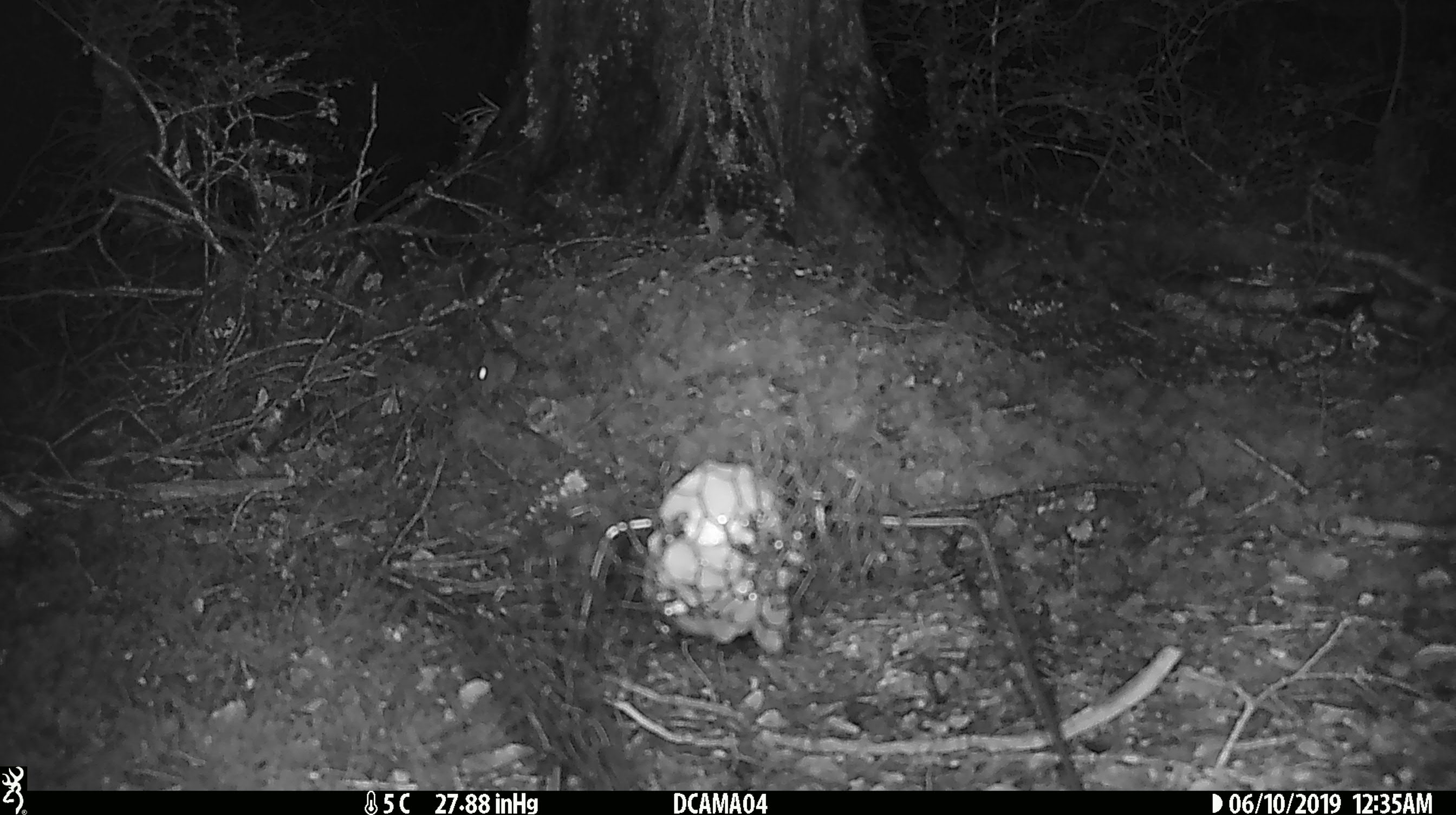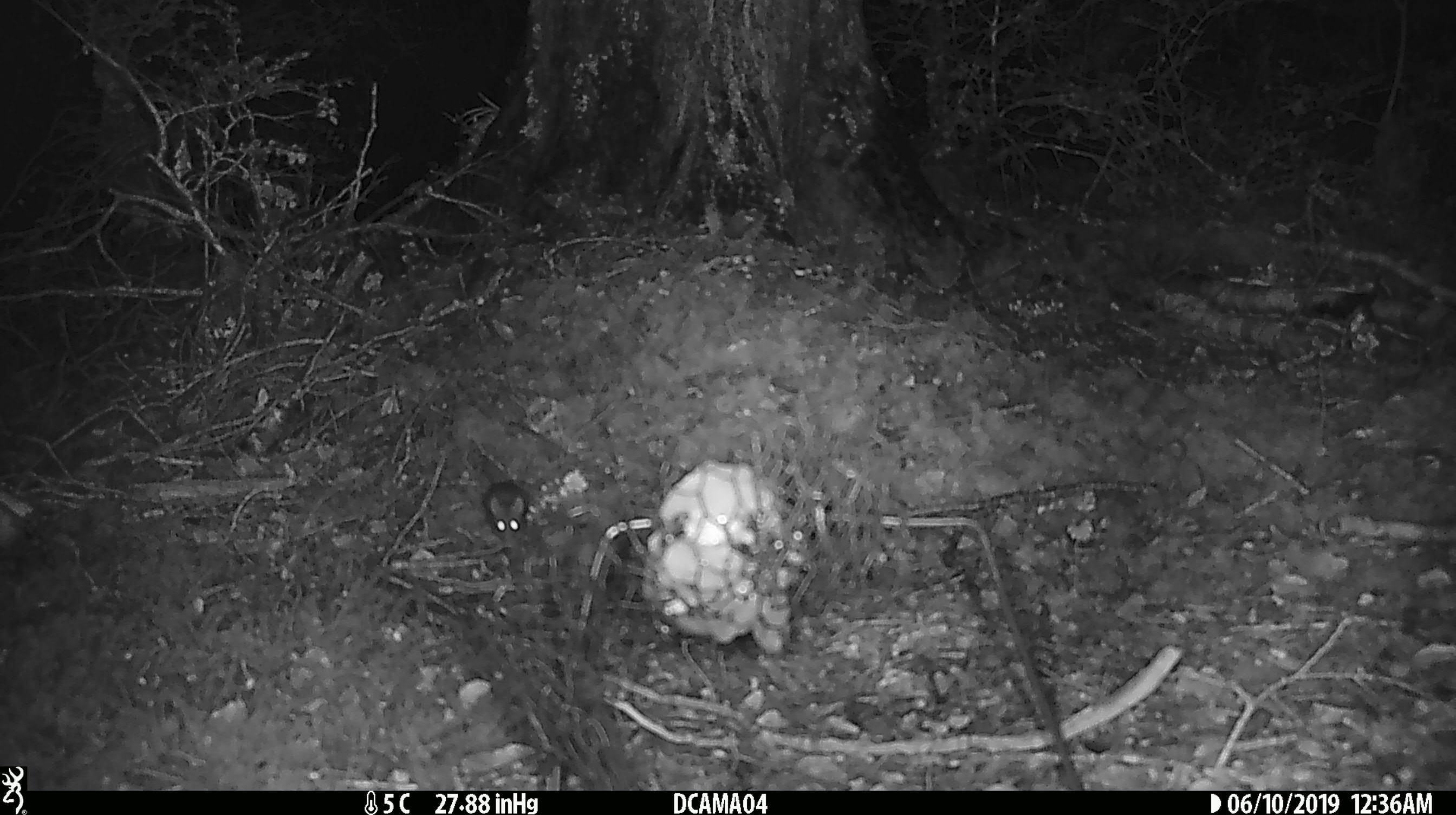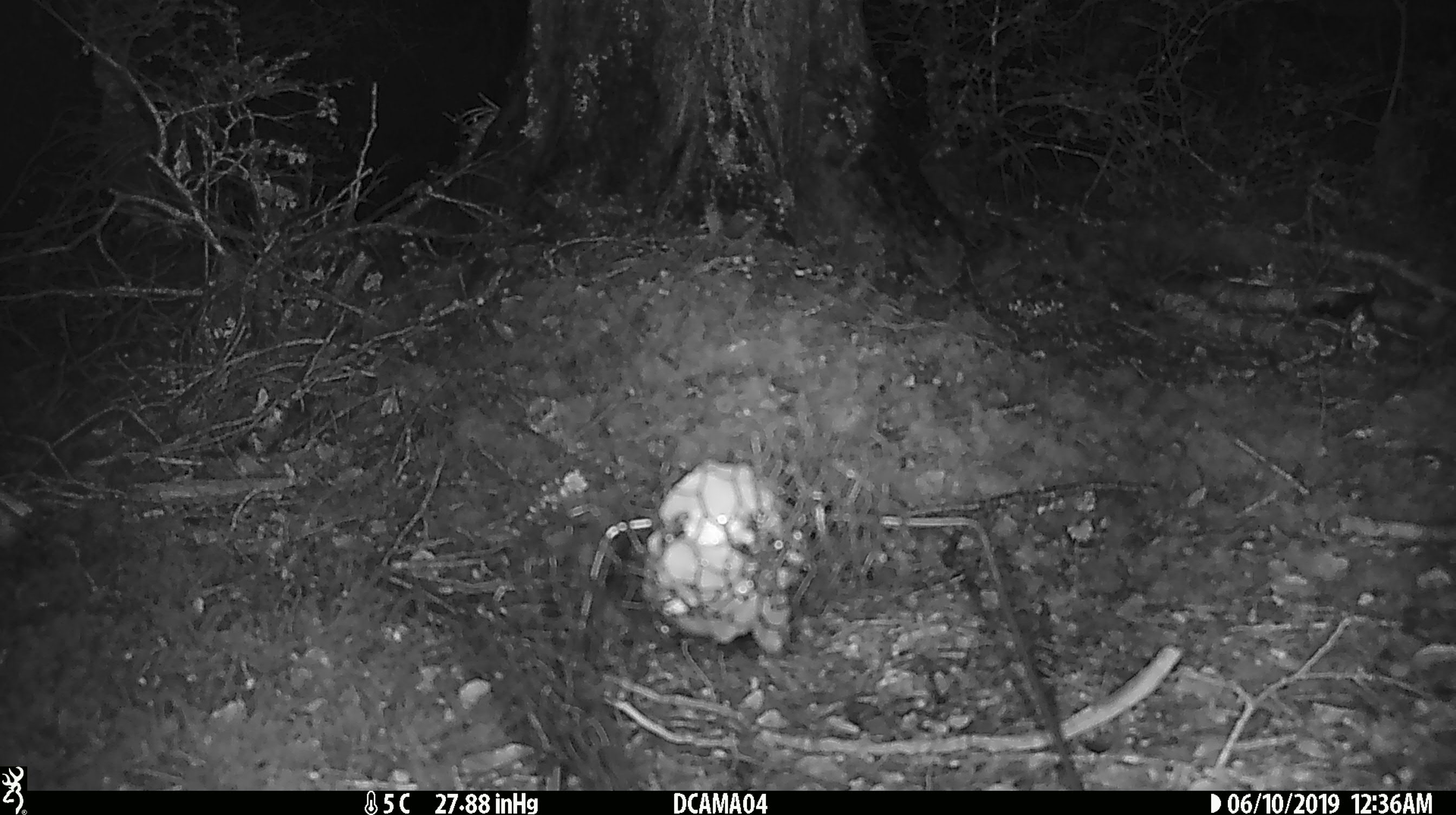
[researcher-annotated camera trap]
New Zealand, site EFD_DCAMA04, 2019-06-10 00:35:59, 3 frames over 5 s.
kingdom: Animalia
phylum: Chordata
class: Mammalia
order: Rodentia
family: Muridae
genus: Mus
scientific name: Mus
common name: mouse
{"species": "mouse (Mus)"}